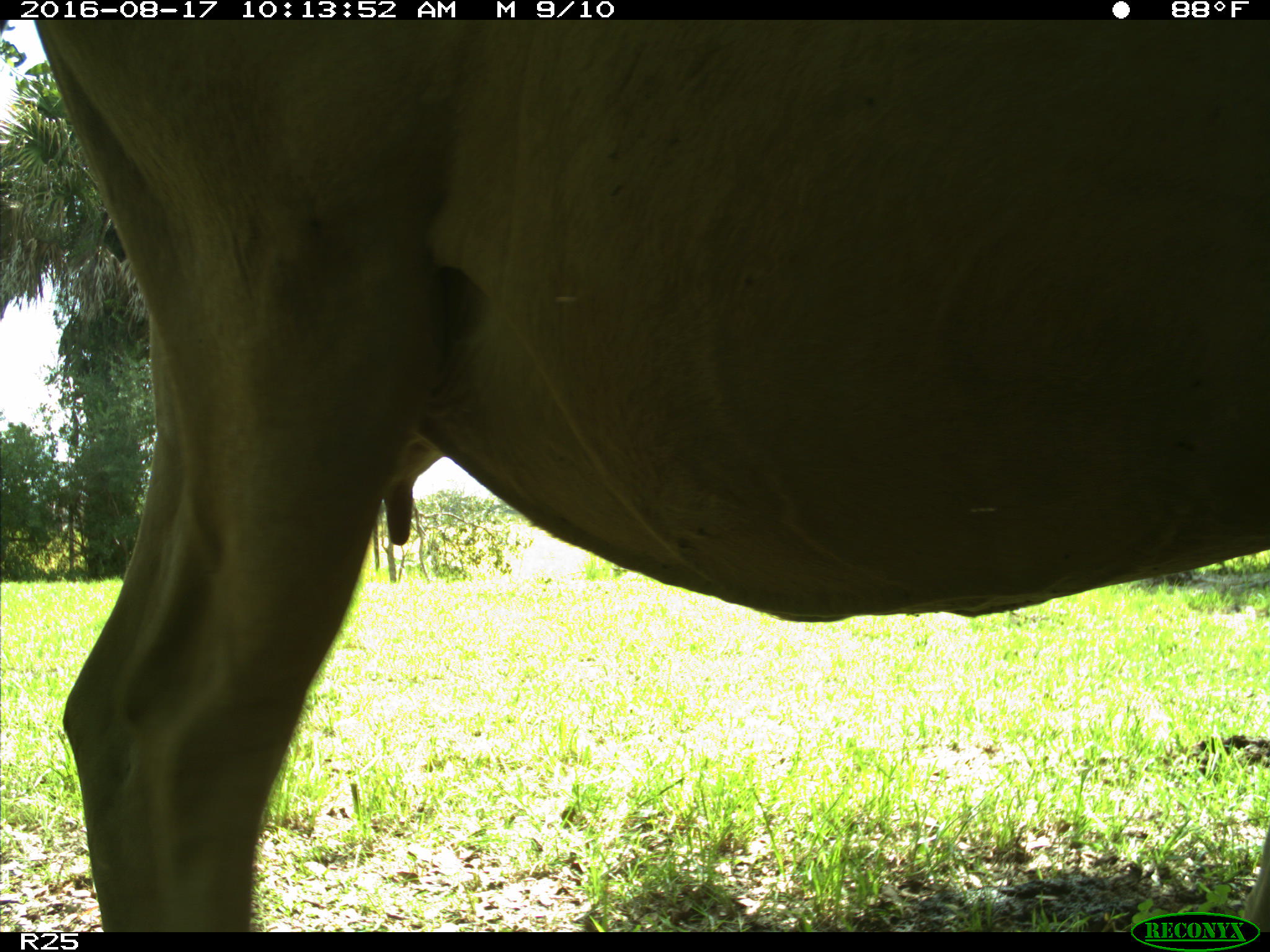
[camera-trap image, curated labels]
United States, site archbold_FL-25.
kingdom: Animalia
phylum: Chordata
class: Mammalia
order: Artiodactyla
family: Bovidae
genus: Bos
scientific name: Bos taurus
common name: domestic cow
Bos taurus (domestic cow).